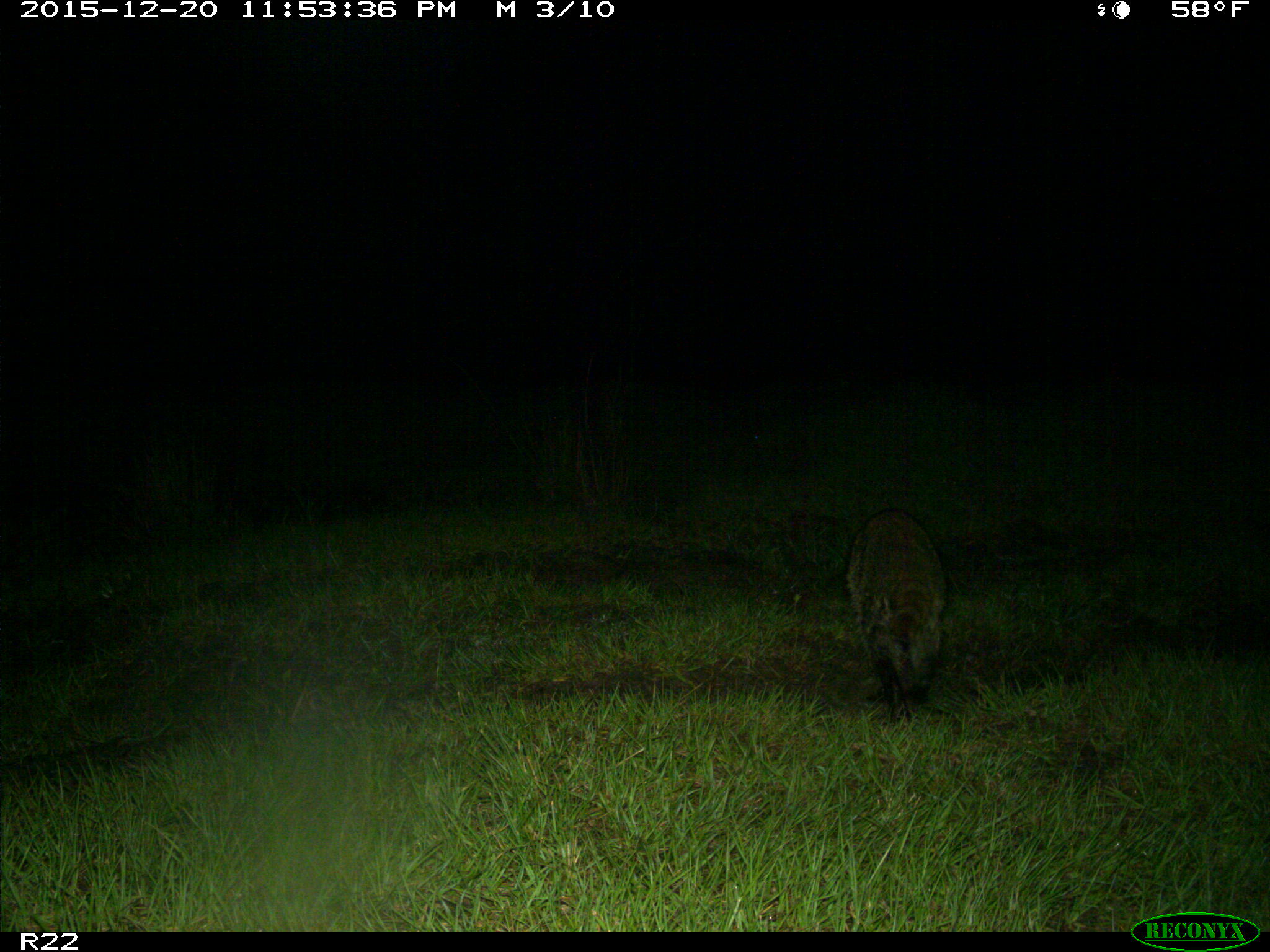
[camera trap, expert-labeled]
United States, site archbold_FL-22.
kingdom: Animalia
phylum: Chordata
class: Mammalia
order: Carnivora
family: Procyonidae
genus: Procyon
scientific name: Procyon lotor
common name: common raccoon